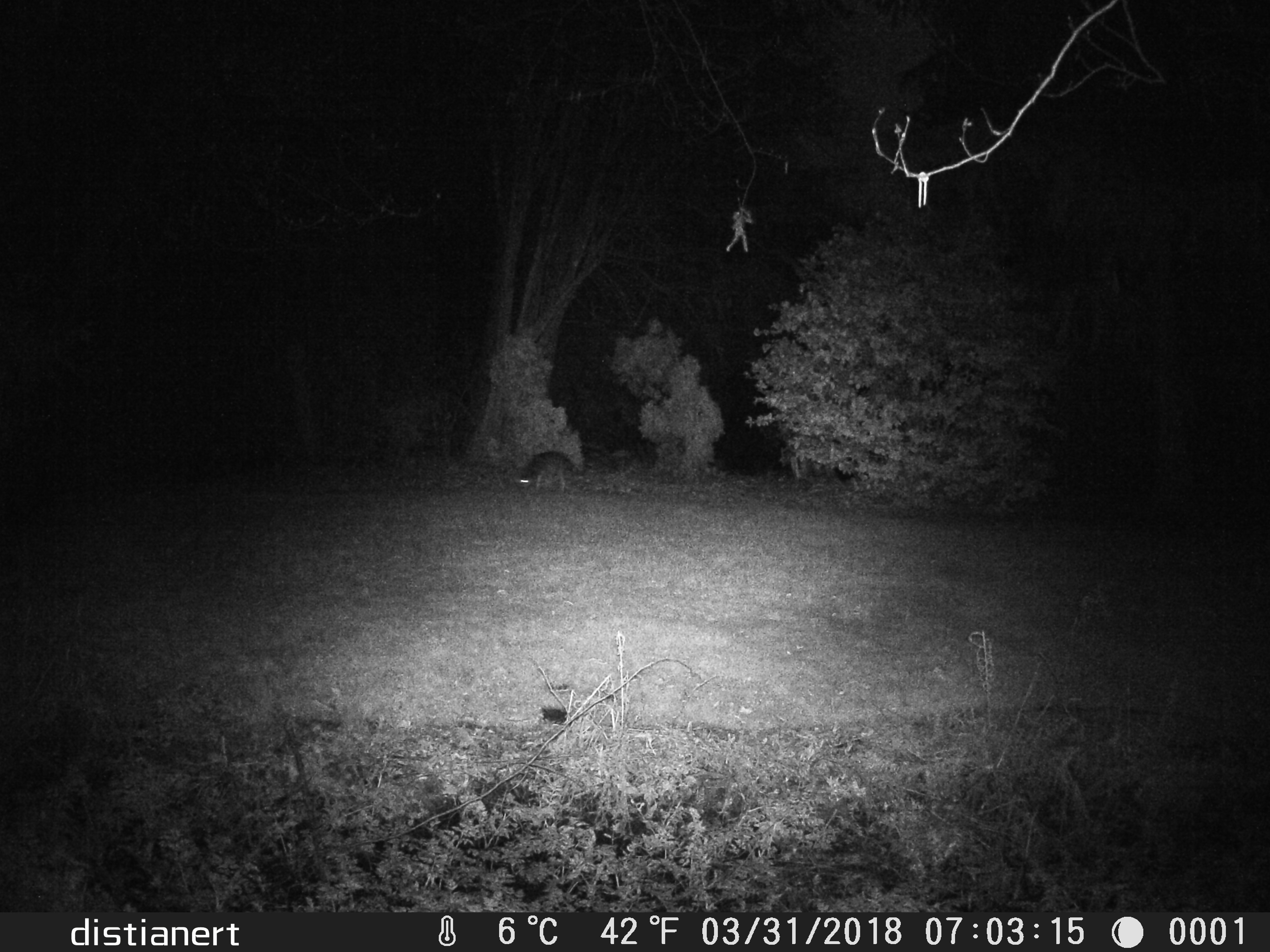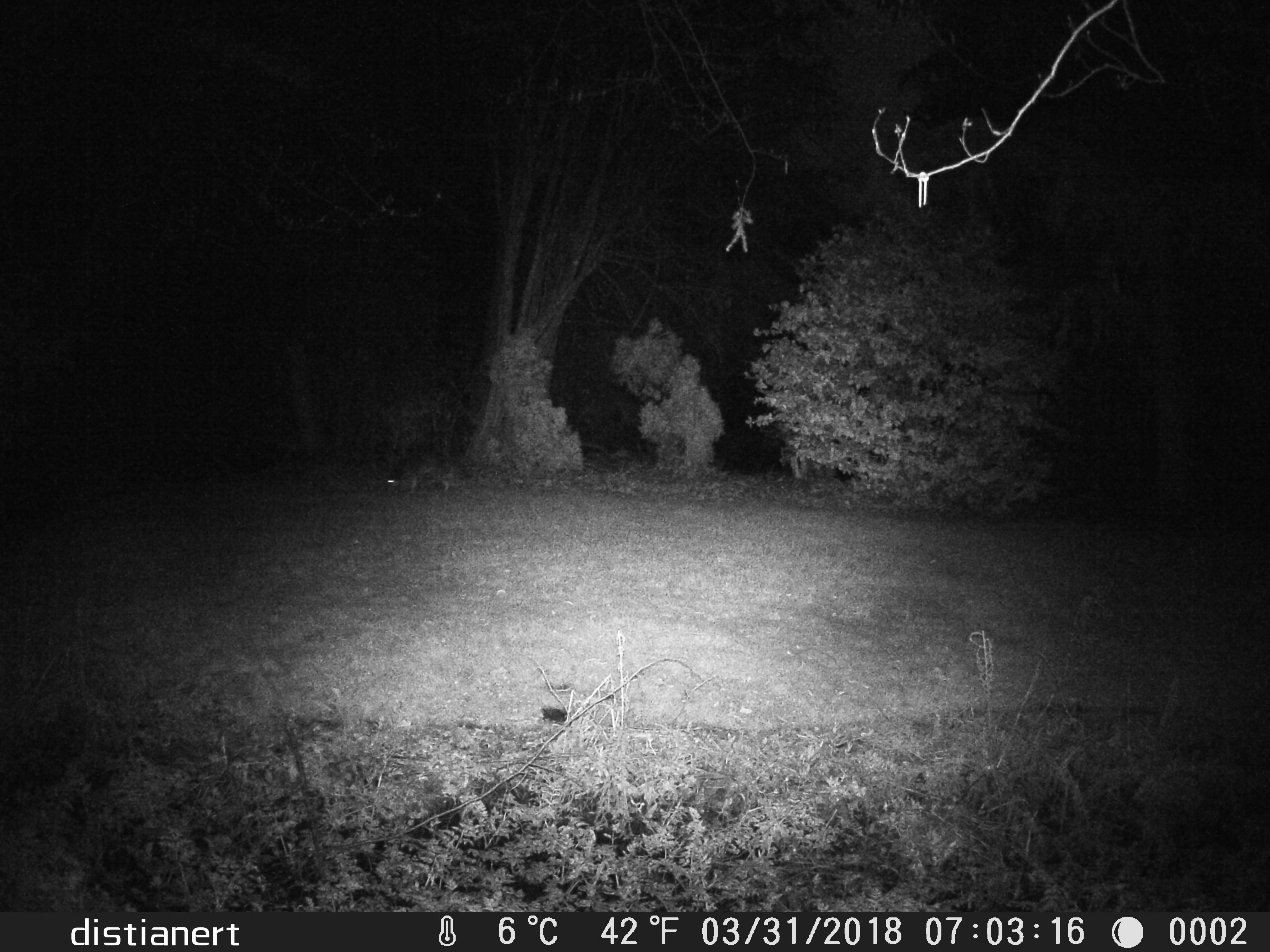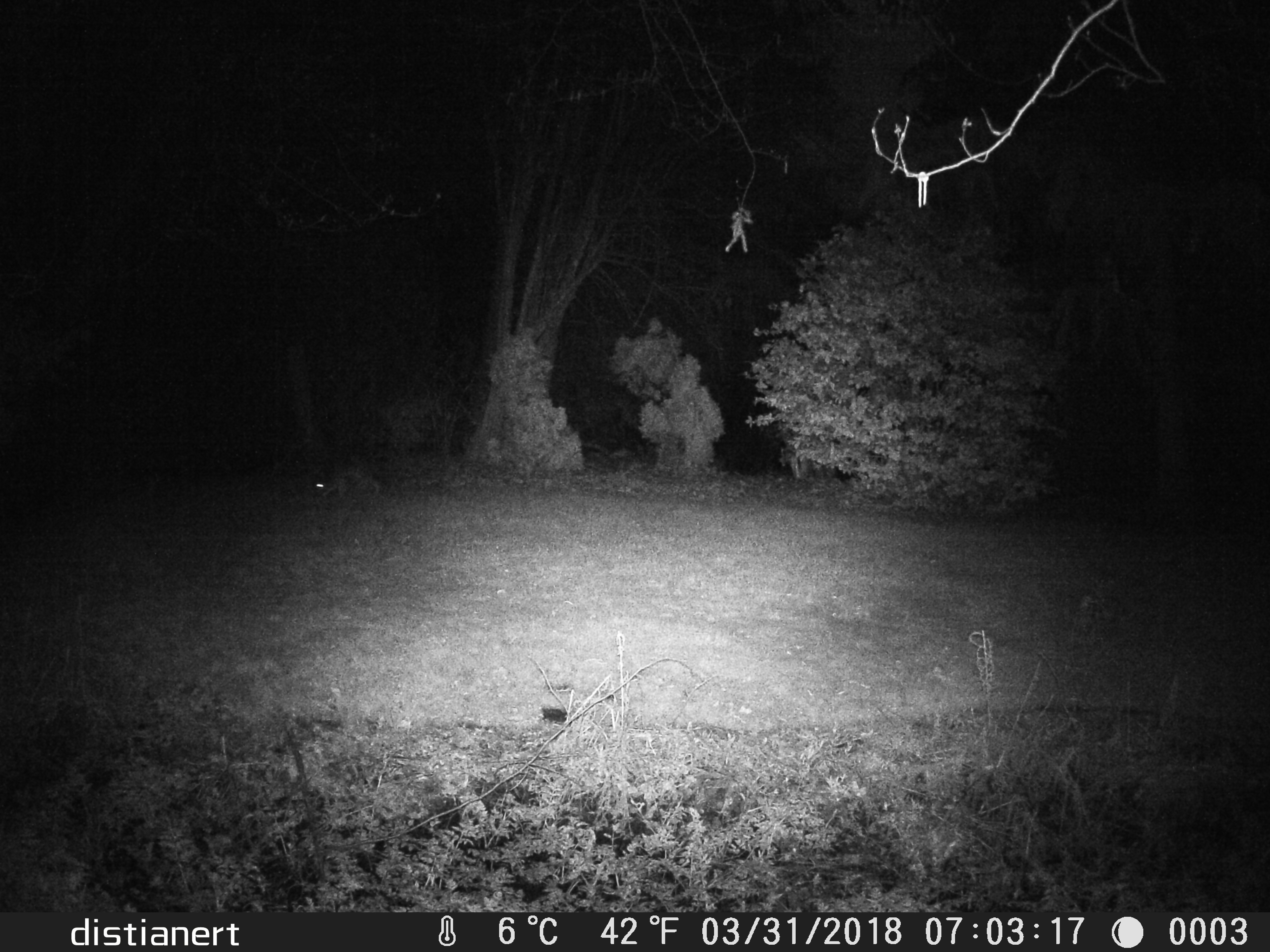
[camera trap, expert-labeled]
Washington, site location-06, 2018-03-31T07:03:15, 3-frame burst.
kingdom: Animalia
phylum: Chordata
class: Mammalia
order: Carnivora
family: Canidae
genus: Canis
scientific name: Canis latrans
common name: coyote